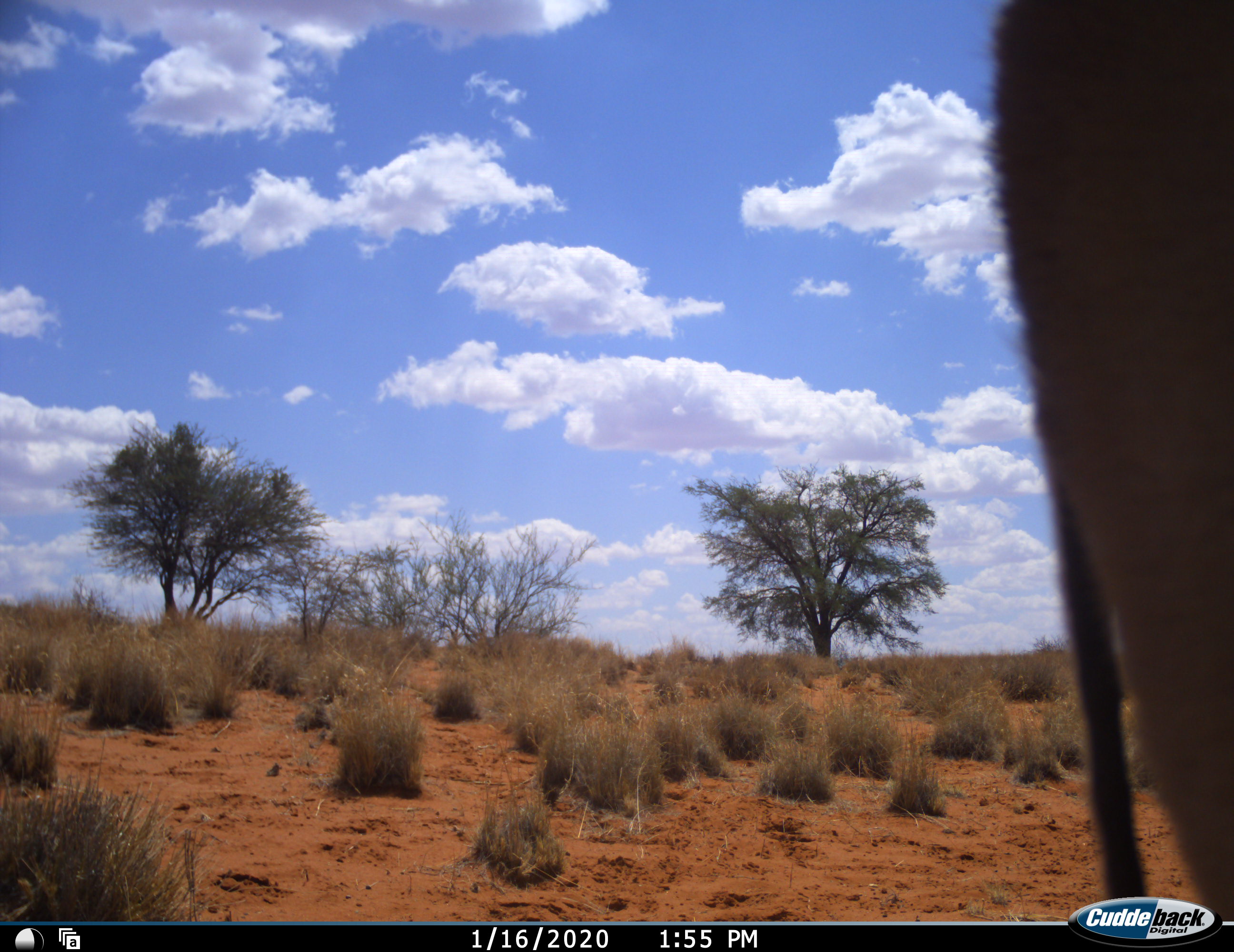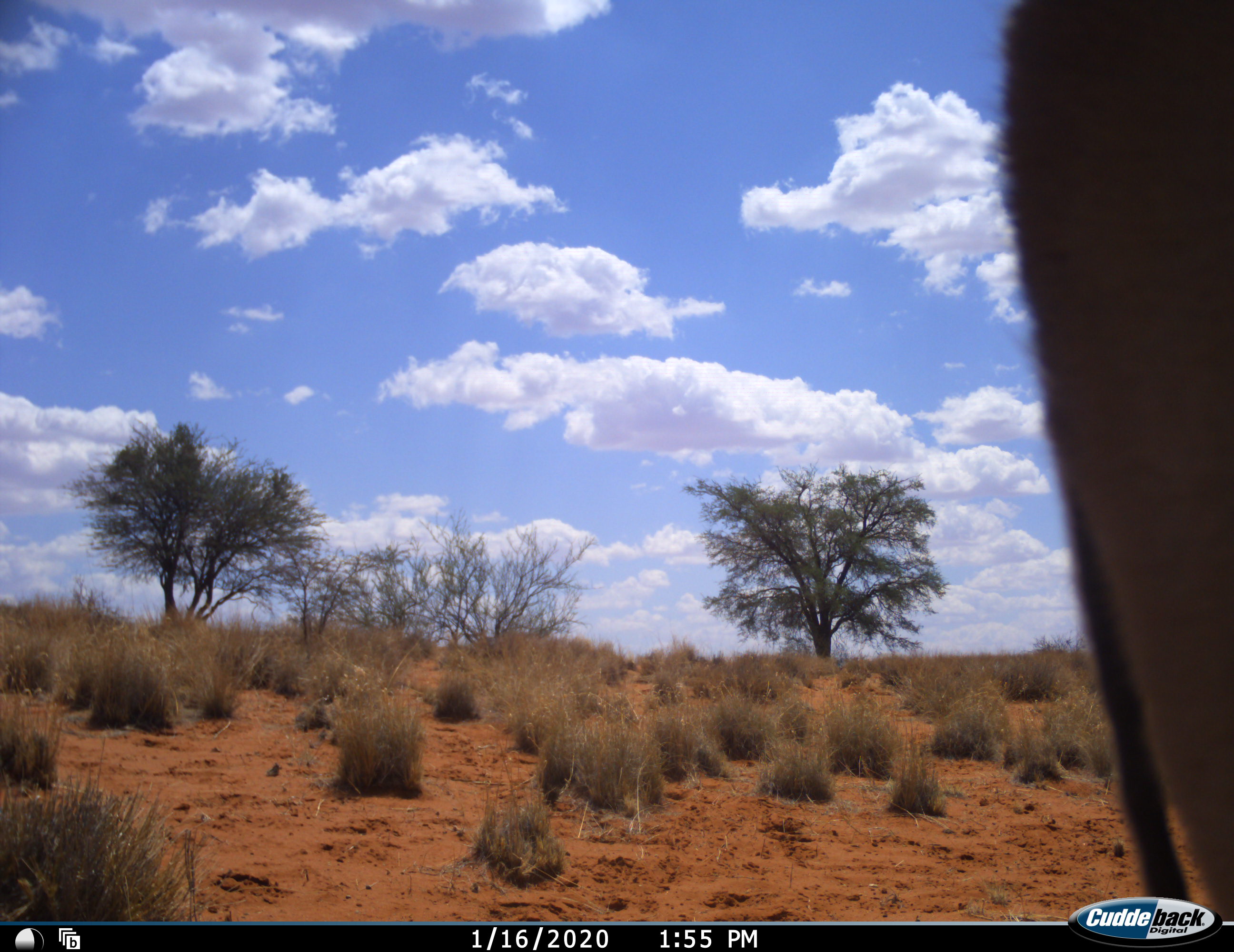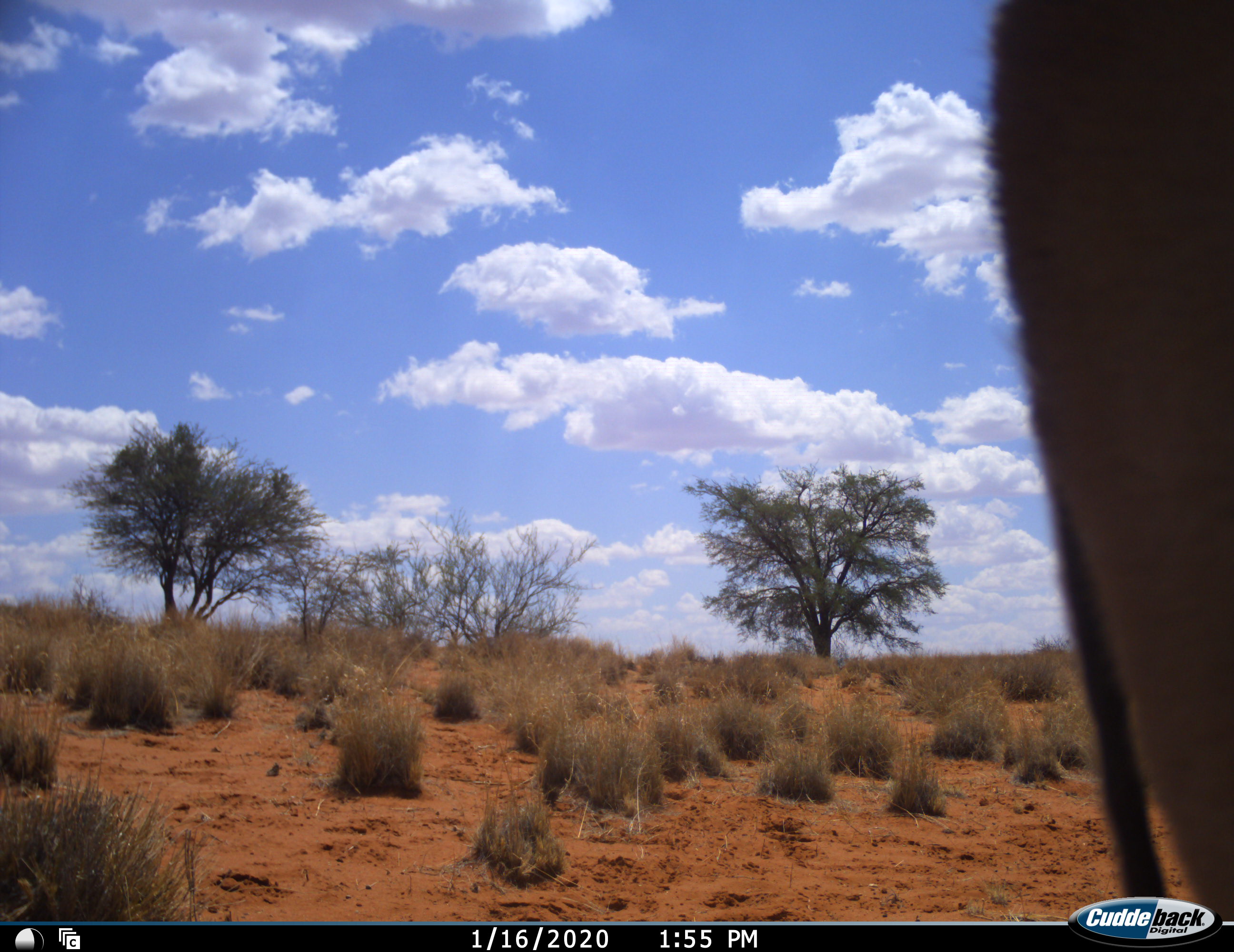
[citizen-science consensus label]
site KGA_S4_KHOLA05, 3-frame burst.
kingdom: Animalia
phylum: Chordata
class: Mammalia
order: Artiodactyla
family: Bovidae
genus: Oryx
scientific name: Oryx gazella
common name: gemsbok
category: oryx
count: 1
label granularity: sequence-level